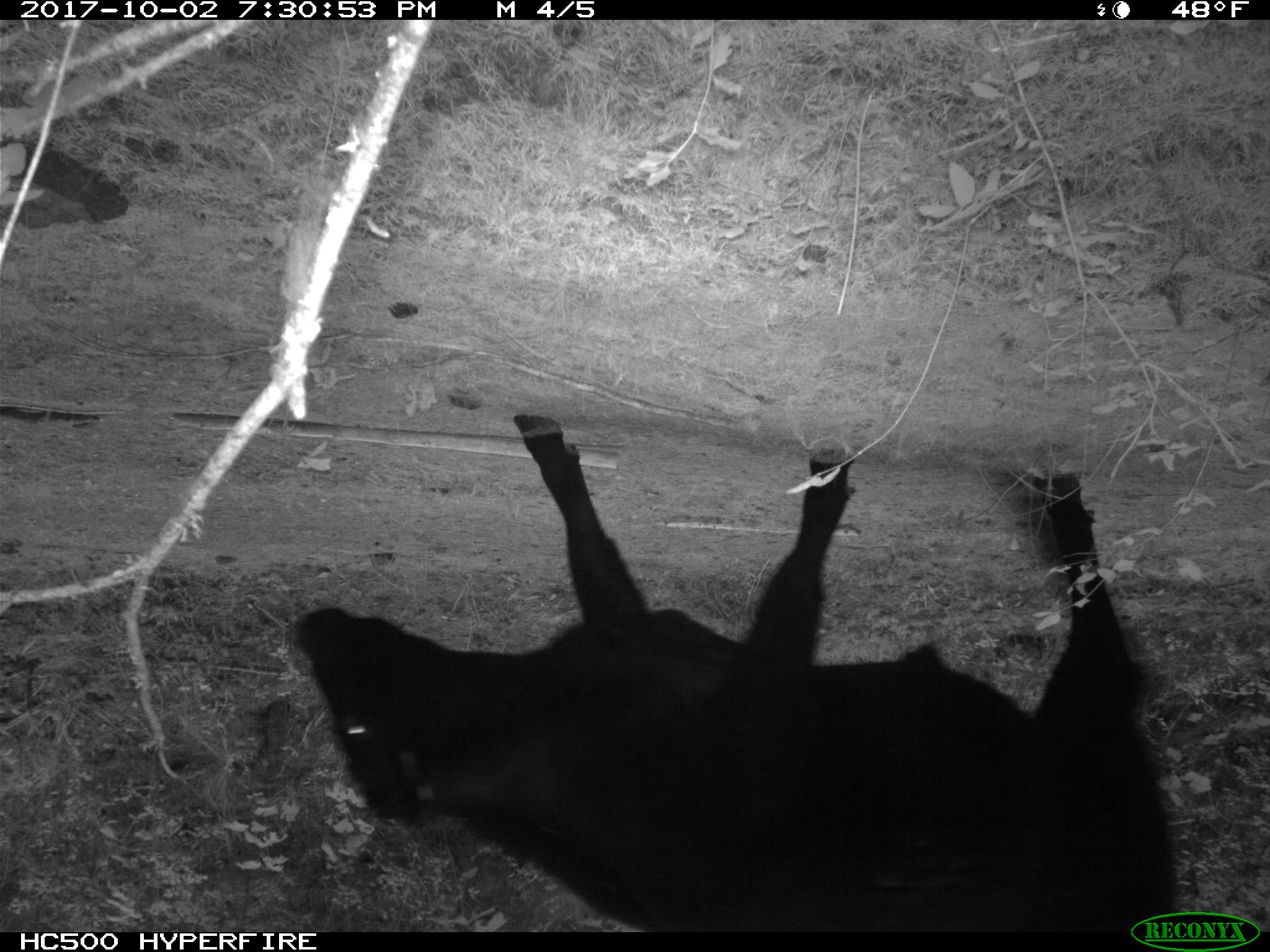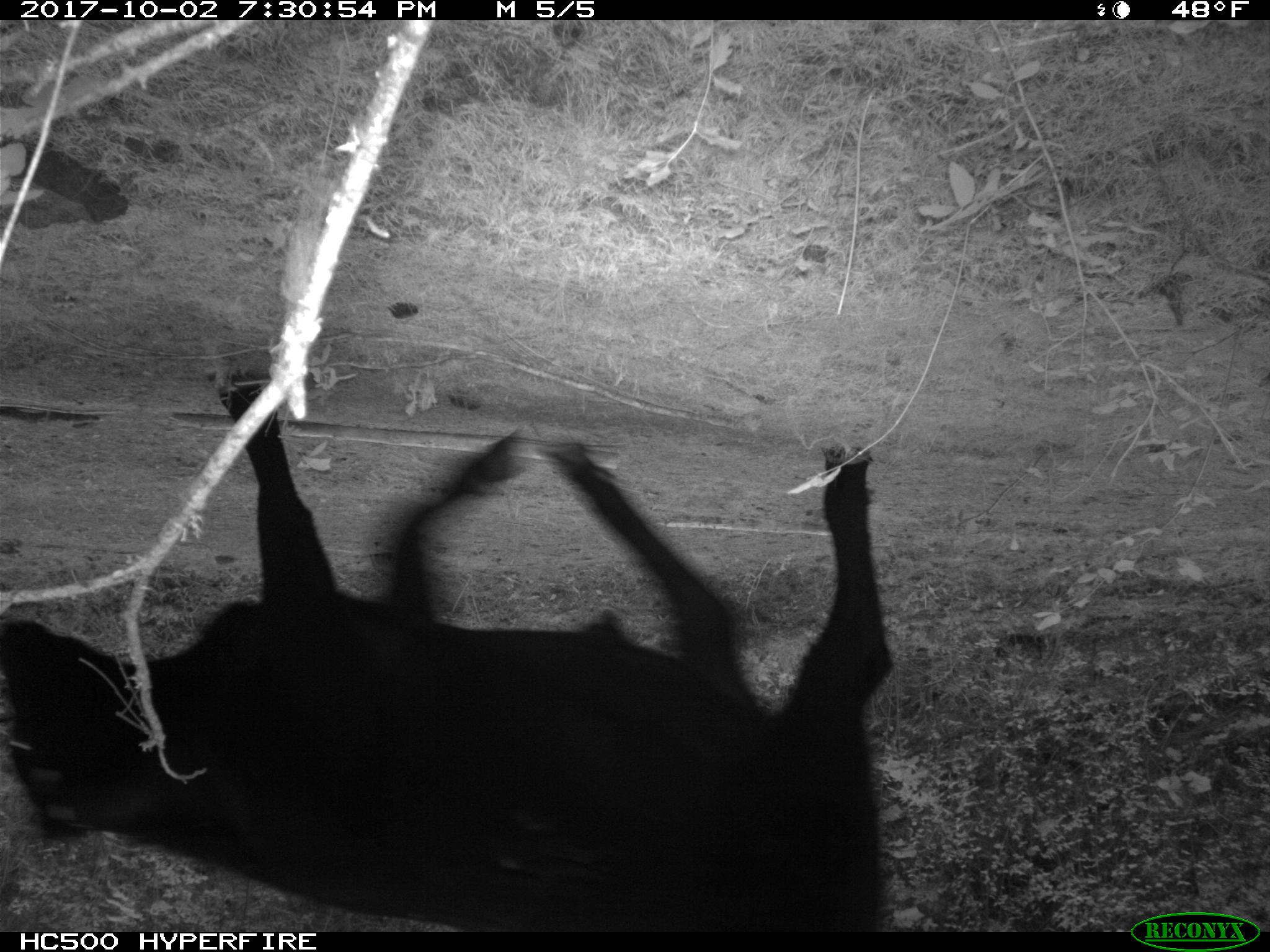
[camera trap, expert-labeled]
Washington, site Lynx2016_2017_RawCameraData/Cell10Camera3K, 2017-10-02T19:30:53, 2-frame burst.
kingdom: Animalia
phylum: Chordata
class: Mammalia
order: Artiodactyla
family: Bovidae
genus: Bos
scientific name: Bos taurus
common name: domestic cattle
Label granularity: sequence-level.